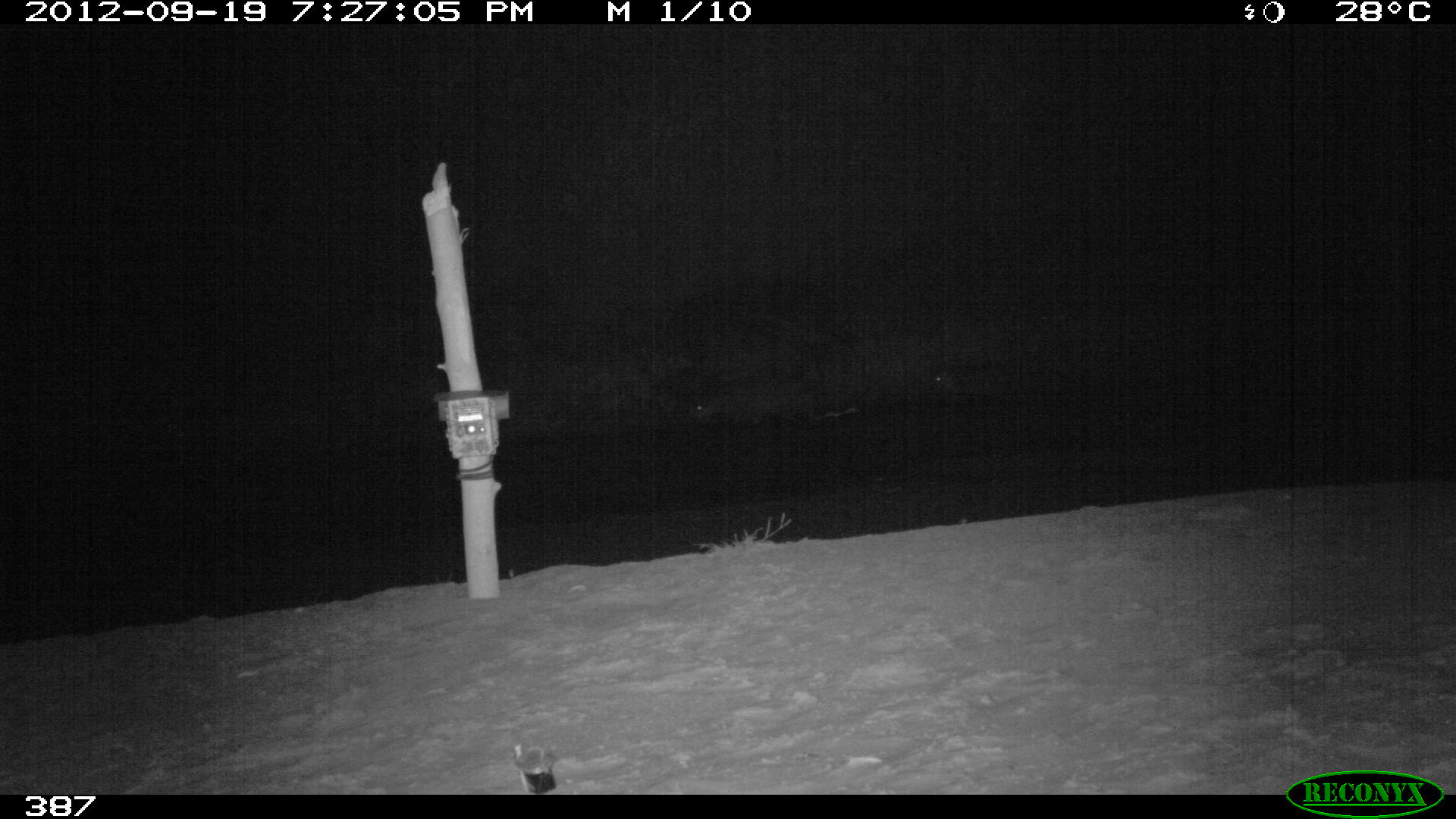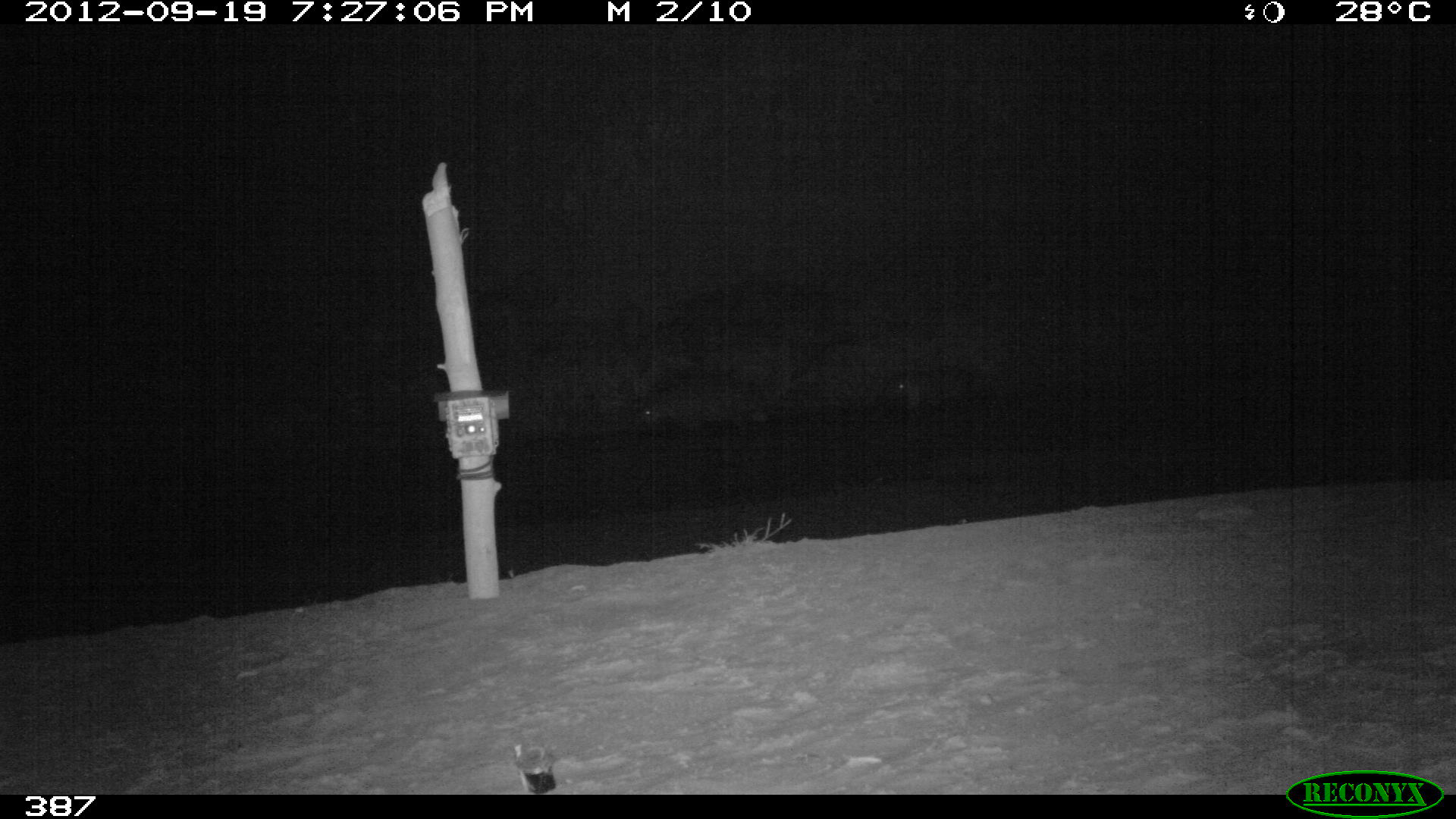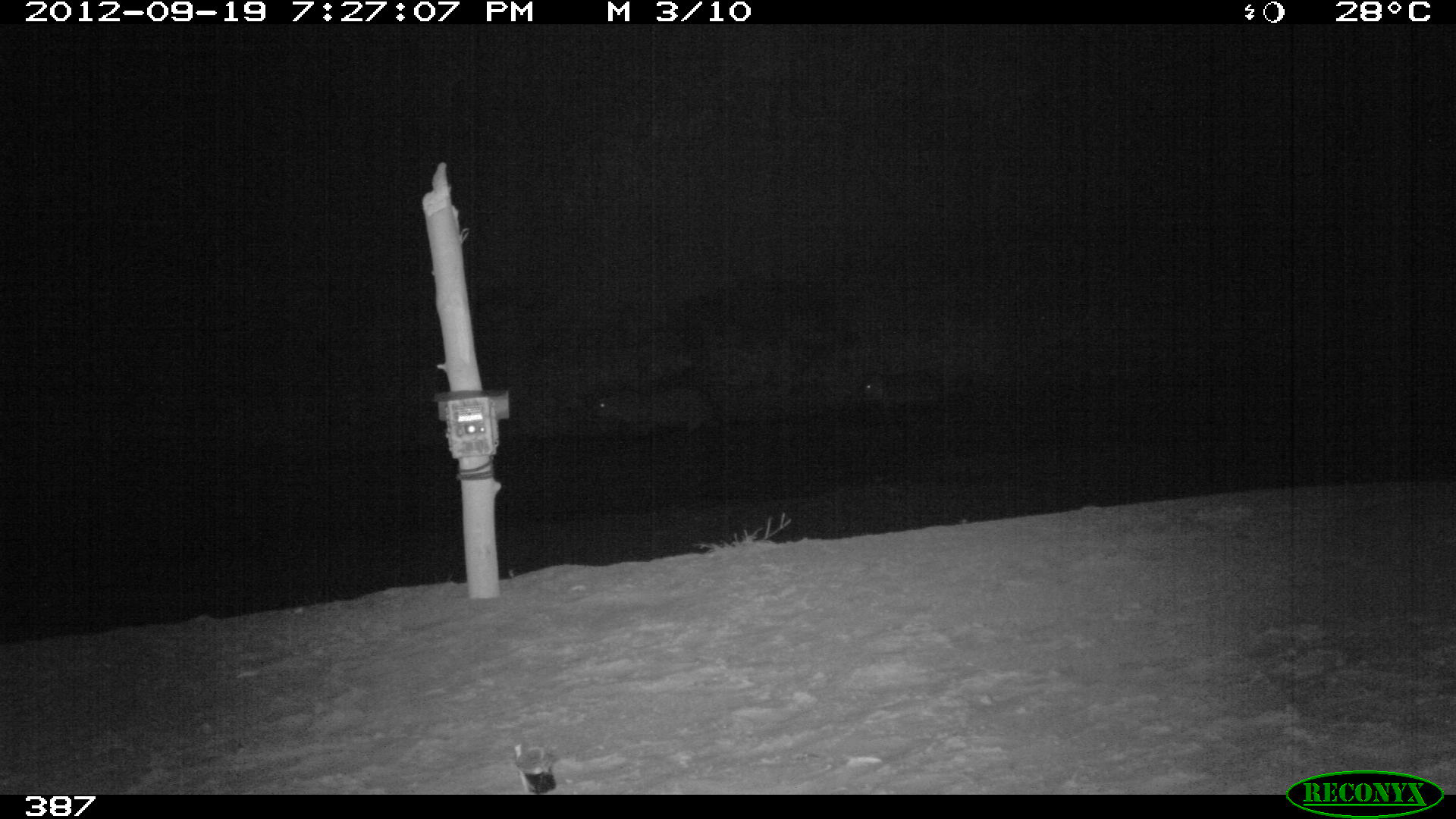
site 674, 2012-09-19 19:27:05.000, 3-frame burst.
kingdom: Animalia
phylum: Chordata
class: Mammalia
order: Perissodactyla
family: Tapiridae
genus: Tapirus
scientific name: Tapirus terrestris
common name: south american tapir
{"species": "Tapirus terrestris (south american tapir)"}